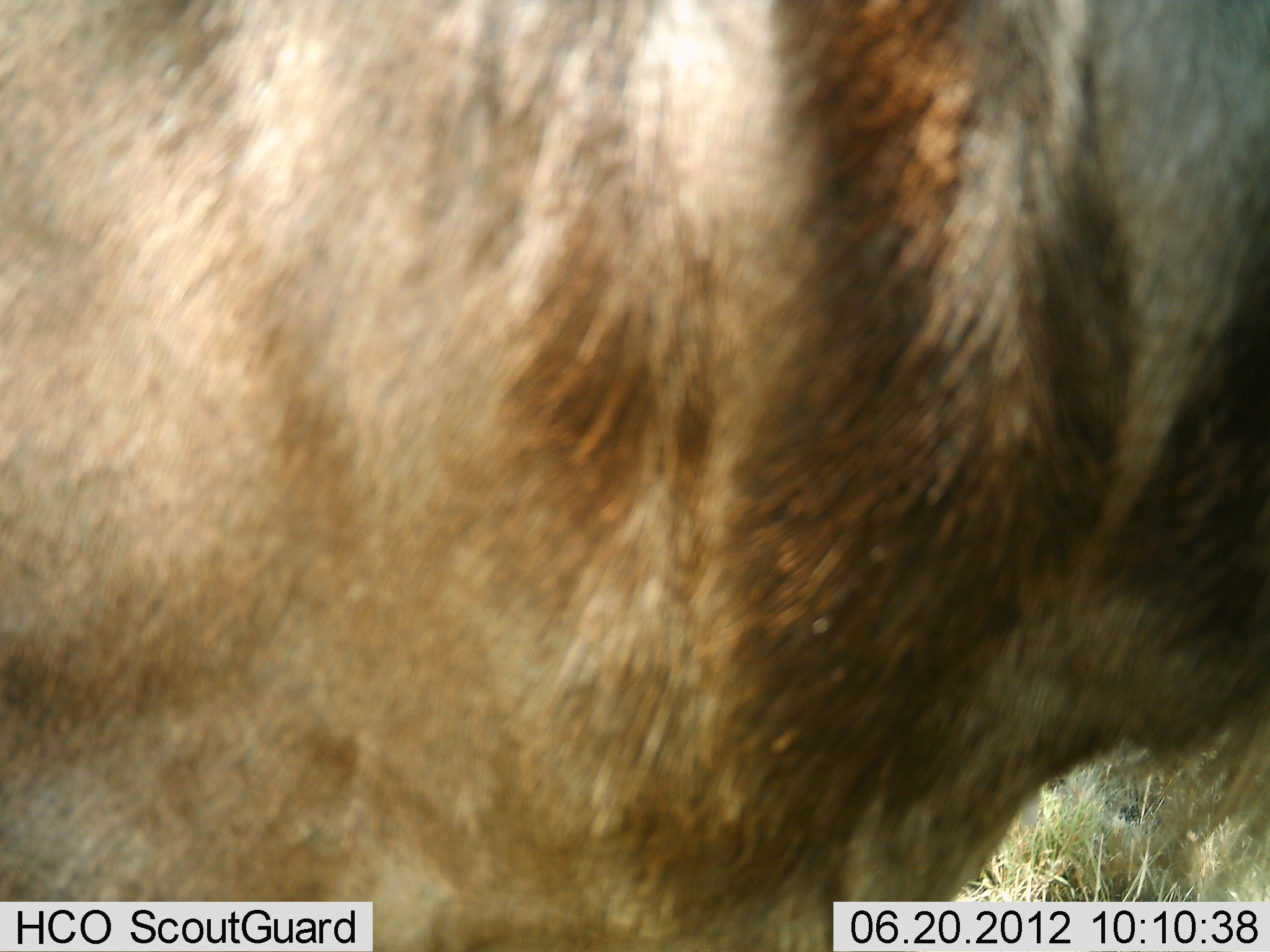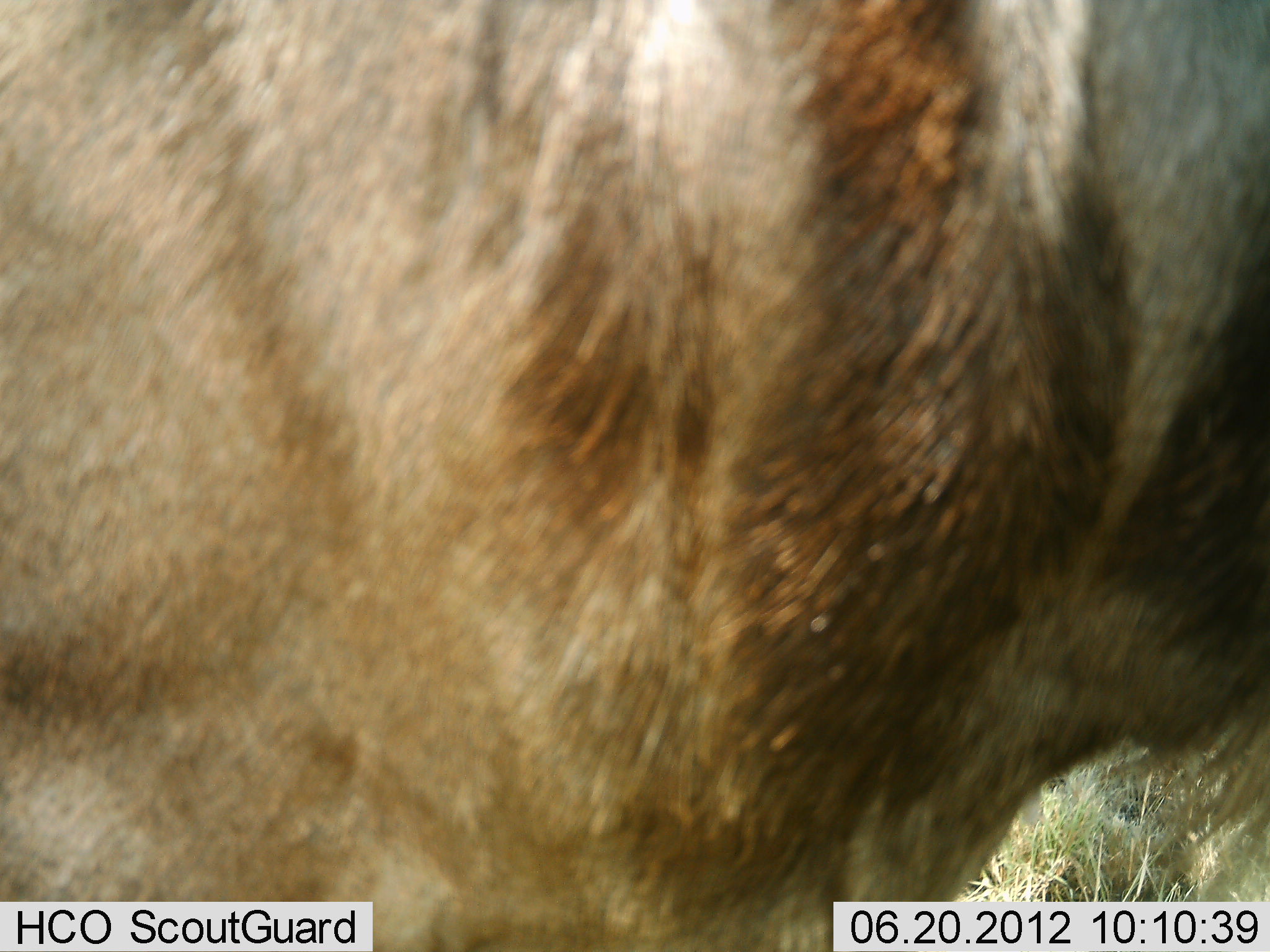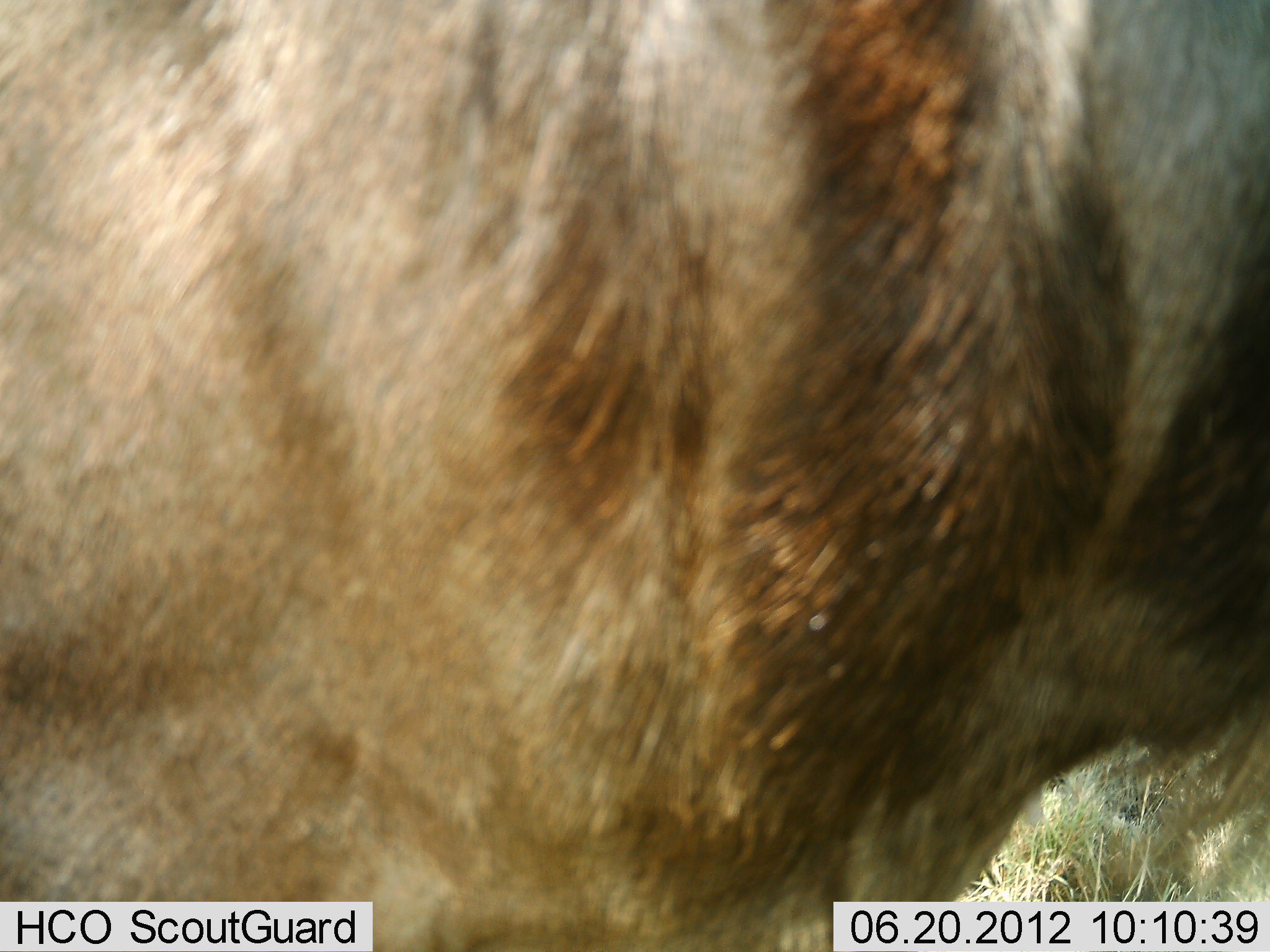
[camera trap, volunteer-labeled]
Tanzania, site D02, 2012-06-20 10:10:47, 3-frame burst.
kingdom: Animalia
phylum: Chordata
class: Mammalia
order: Artiodactyla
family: Bovidae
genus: Connochaetes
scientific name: Connochaetes taurinus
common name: blue wildebeest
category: wildebeest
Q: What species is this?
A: Wildebeest (blue wildebeest) (Connochaetes taurinus).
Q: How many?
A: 1.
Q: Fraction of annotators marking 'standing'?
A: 90%.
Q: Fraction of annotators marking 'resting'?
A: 10%.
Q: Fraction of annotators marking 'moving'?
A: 0%.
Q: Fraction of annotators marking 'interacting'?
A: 0%.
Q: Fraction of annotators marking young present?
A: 0%.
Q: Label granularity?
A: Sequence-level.